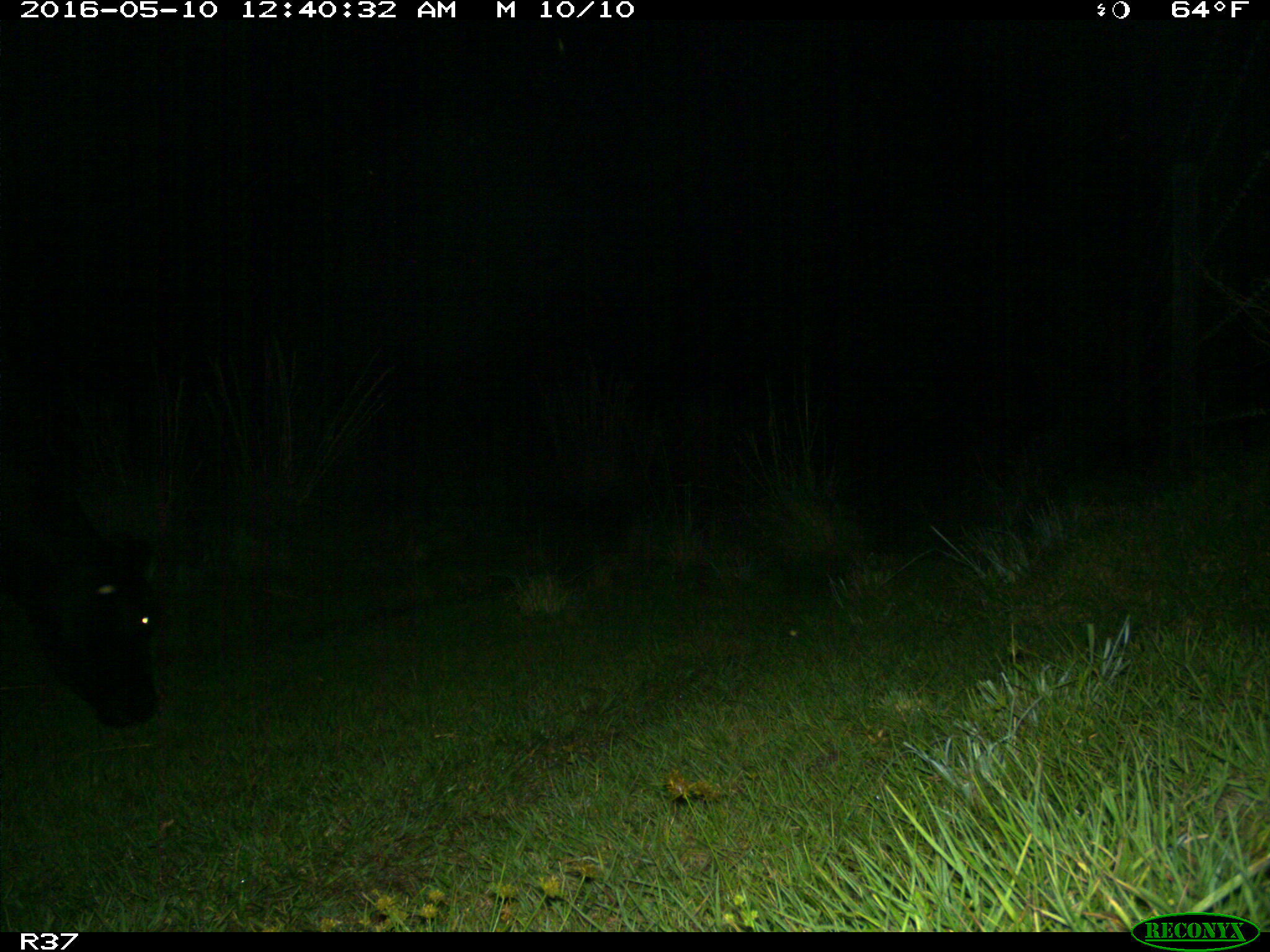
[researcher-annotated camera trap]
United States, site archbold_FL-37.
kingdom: Animalia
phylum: Chordata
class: Mammalia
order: Artiodactyla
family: Bovidae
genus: Bos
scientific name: Bos taurus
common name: domestic cow